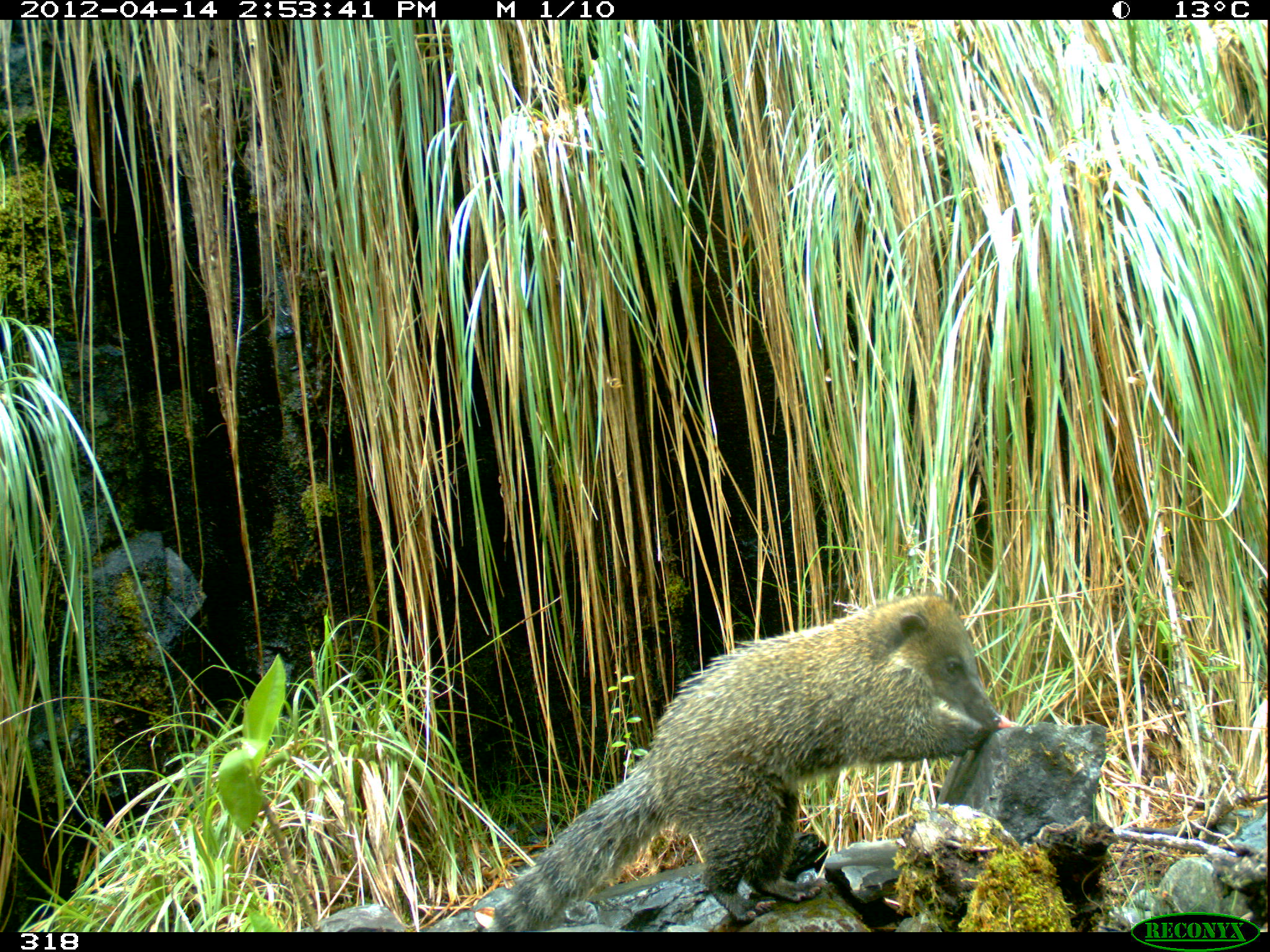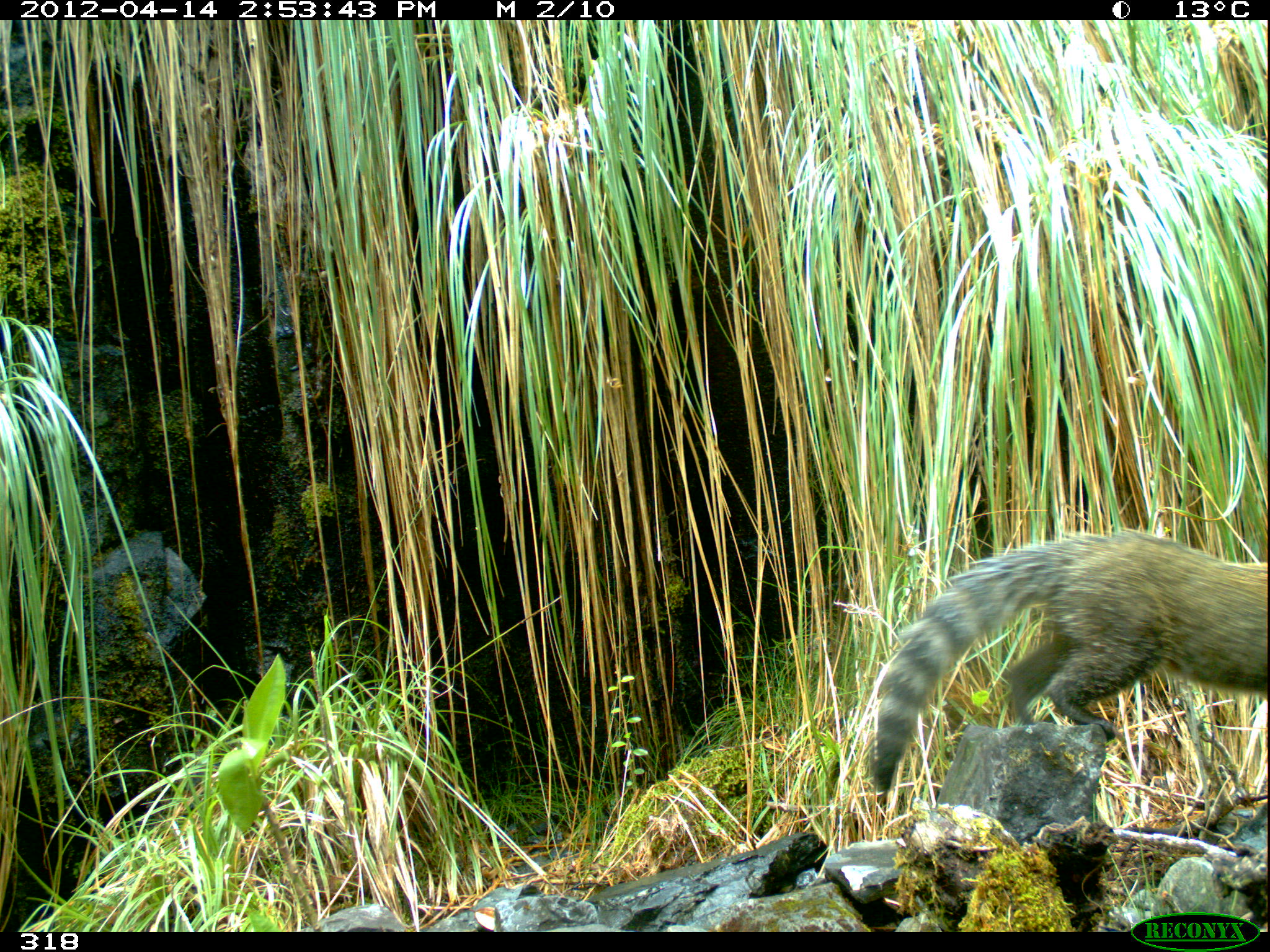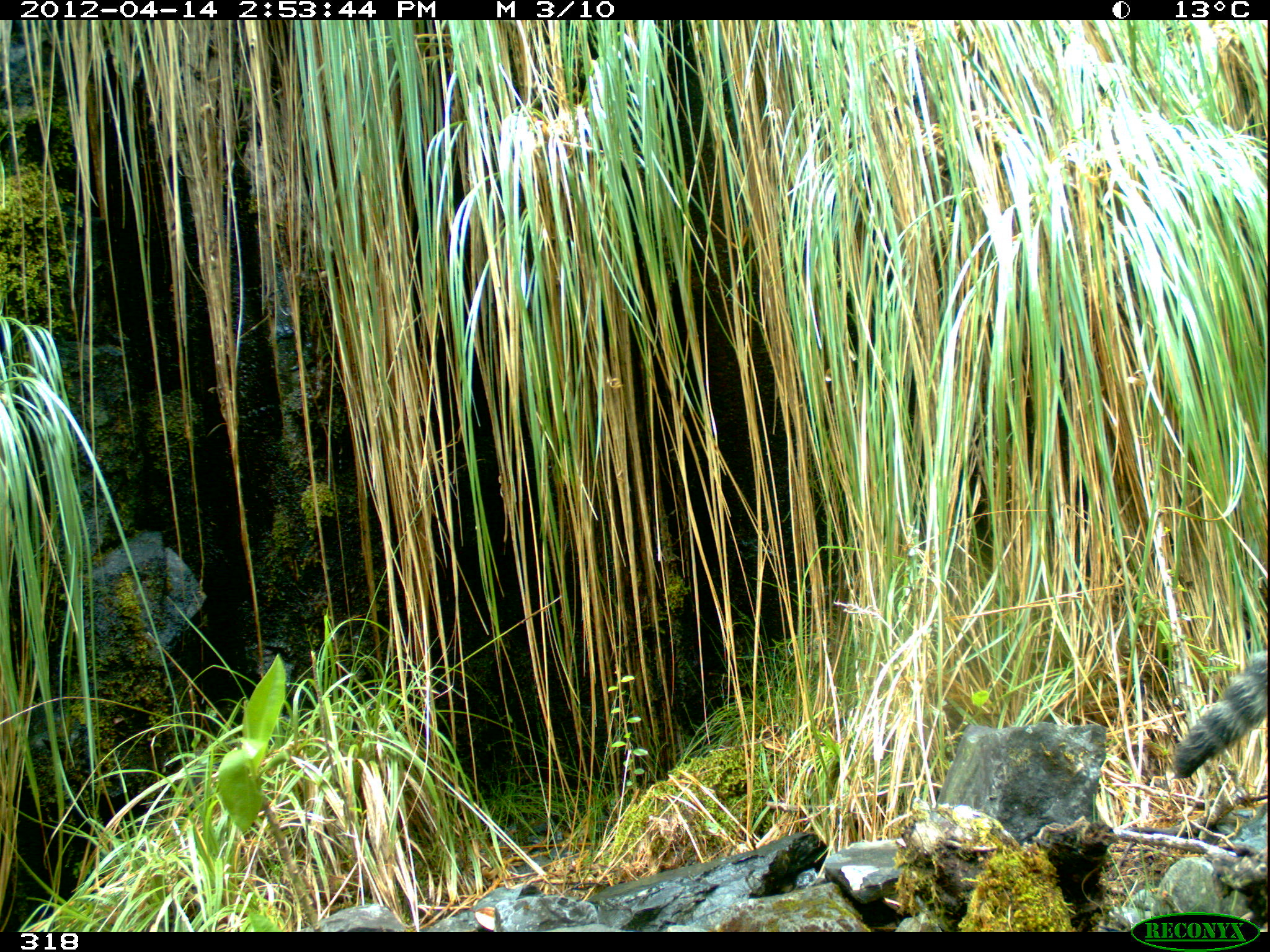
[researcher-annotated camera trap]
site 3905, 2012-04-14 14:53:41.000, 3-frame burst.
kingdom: Animalia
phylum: Chordata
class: Mammalia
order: Carnivora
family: Procyonidae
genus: Nasua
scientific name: Nasua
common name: coatis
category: unknown coati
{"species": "unknown coati (coatis) (Nasua)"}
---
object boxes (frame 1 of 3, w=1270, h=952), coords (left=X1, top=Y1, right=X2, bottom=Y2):
unknown coati: (left=487, top=591, right=1002, bottom=932)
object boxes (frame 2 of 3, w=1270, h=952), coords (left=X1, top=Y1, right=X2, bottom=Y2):
unknown coati: (left=864, top=526, right=1264, bottom=793)